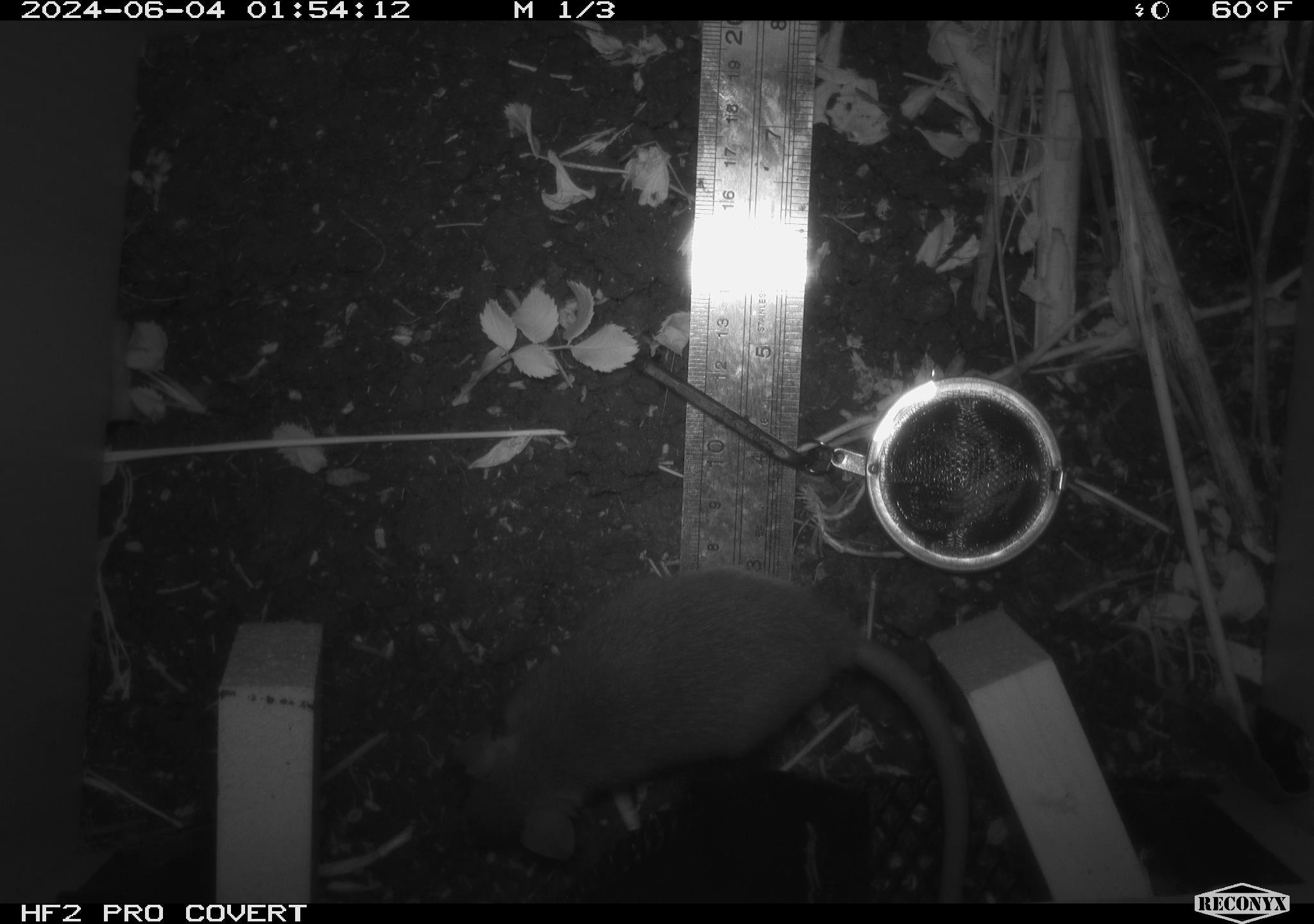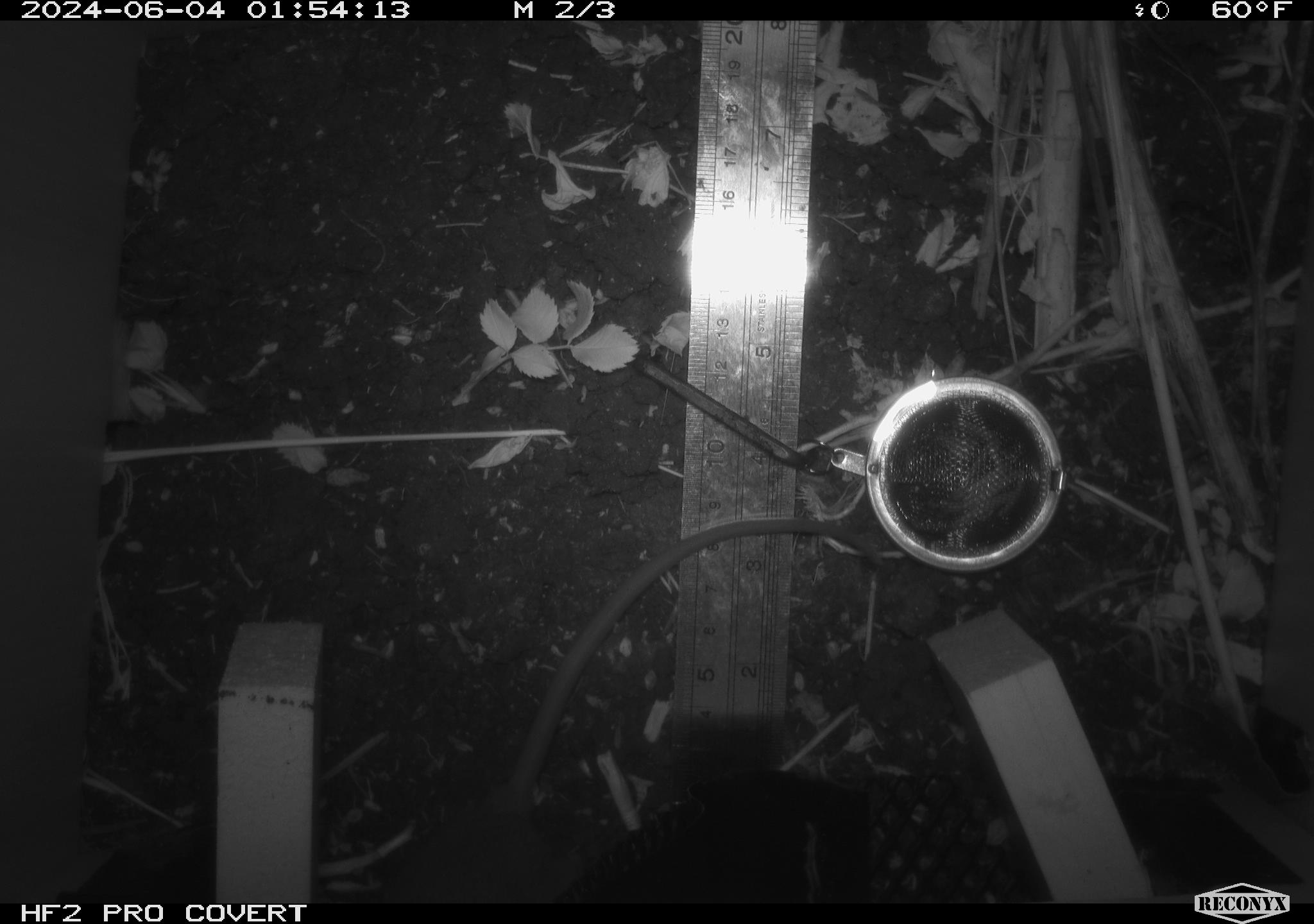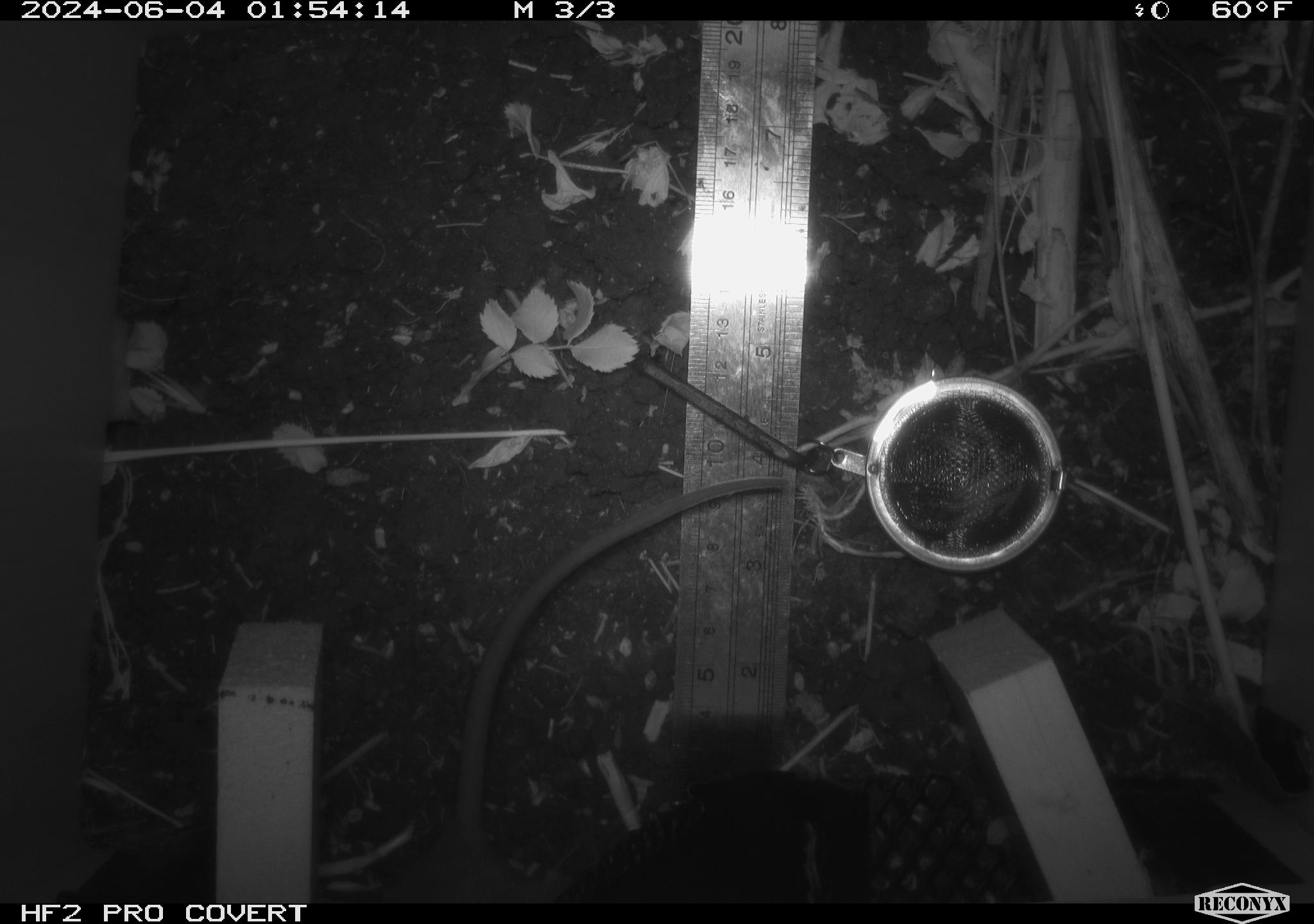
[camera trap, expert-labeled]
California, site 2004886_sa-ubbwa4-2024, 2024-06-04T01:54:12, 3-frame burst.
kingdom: Animalia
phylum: Chordata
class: Mammalia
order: Rodentia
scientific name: Rodentia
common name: woodrat or rat or mouse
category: woodrat or rat or mouse species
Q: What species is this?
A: Woodrat or rat or mouse species (woodrat or rat or mouse) (Rodentia).